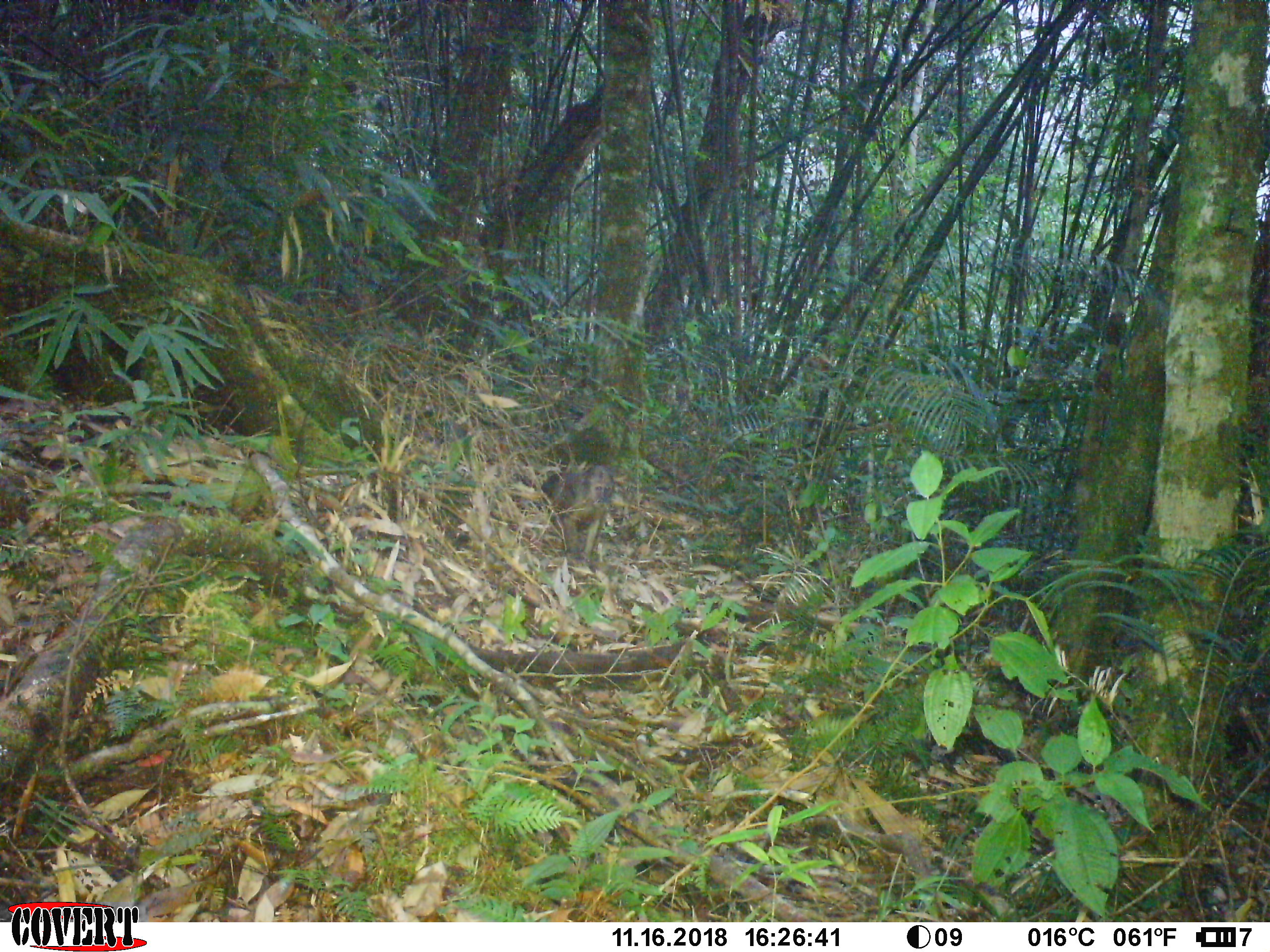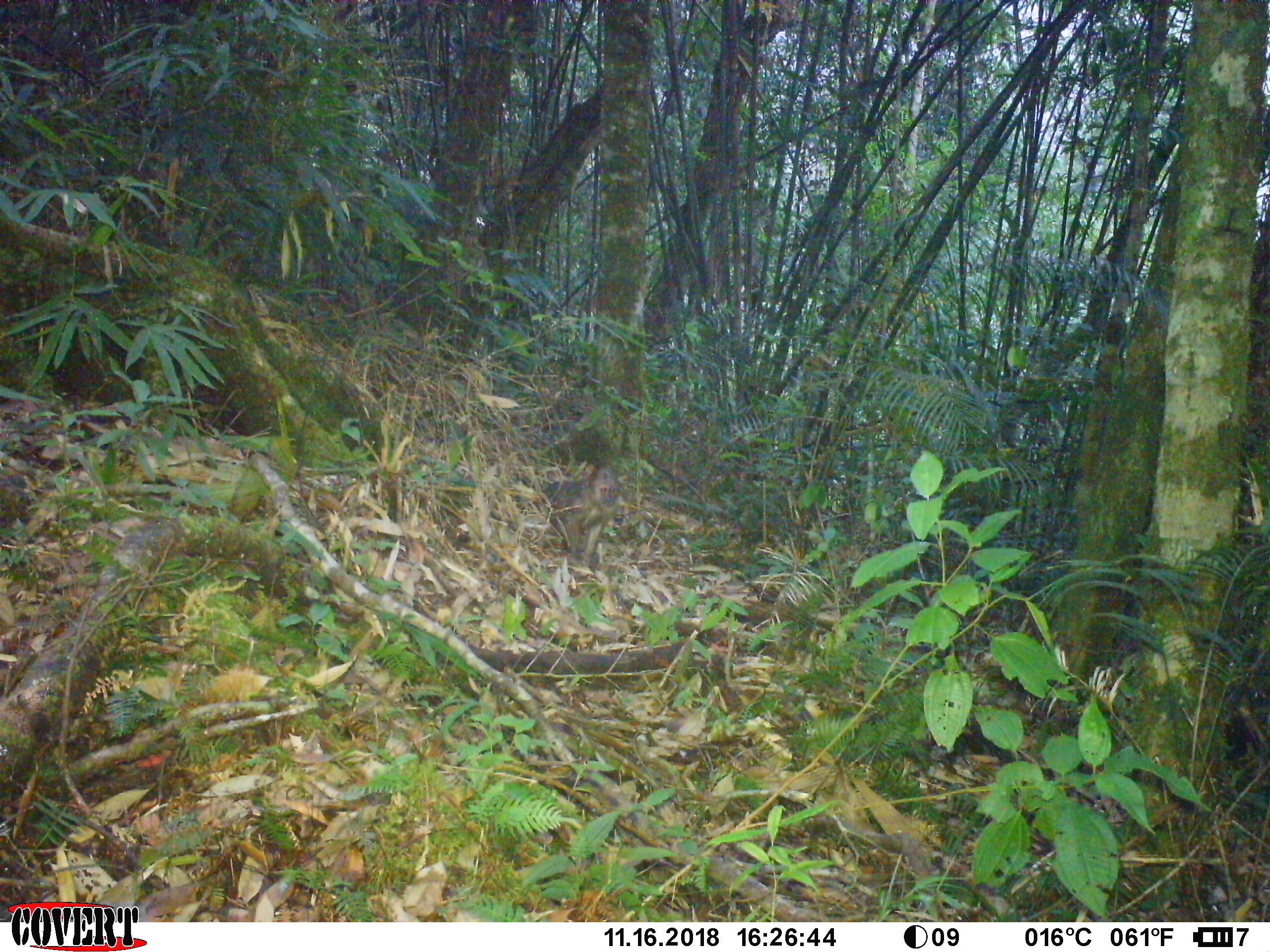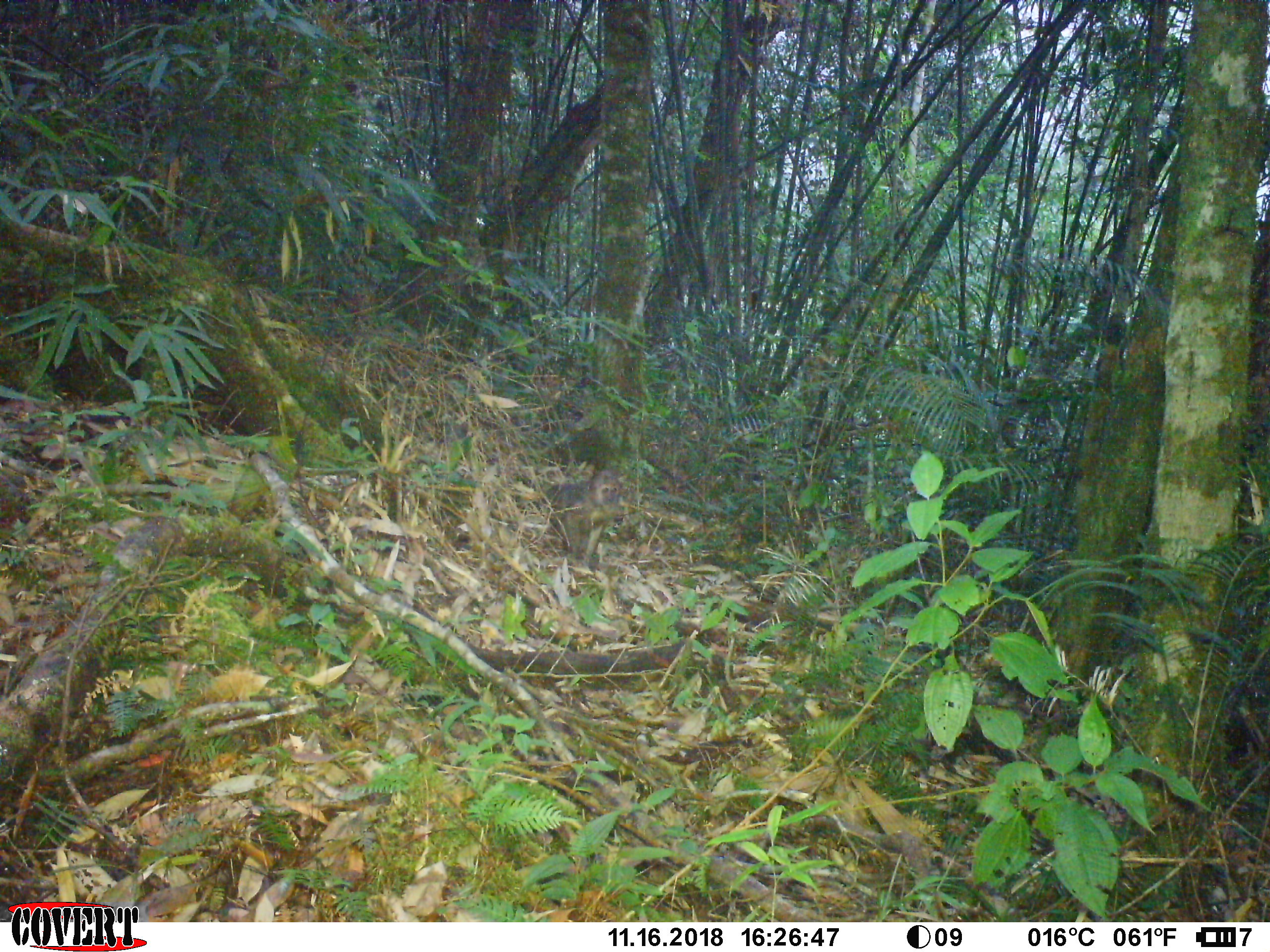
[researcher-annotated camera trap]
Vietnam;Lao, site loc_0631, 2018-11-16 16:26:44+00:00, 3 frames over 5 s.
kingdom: Animalia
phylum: Chordata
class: Mammalia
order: Primates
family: Cercopithecidae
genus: Macaca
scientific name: Macaca arctoides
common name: stump-tailed macaque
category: stump tailed macaque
Stump tailed macaque (stump-tailed macaque) (Macaca arctoides). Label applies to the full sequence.